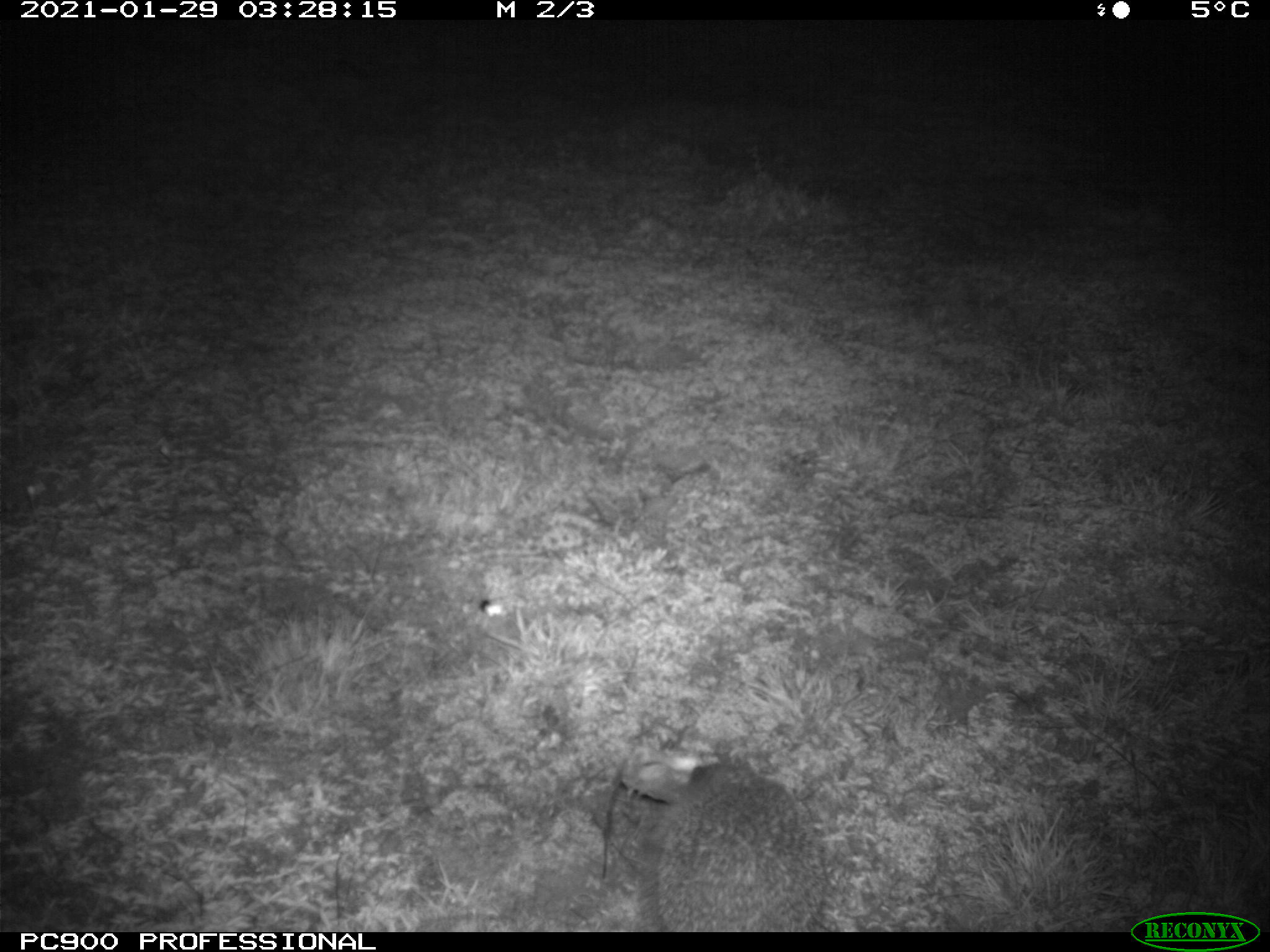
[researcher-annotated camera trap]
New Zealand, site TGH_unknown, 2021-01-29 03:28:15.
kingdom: Animalia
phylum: Chordata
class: Mammalia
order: Eulipotyphla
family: Erinaceidae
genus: Erinaceus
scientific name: Erinaceus europaeus europaeus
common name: european hedgehog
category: hedgehog